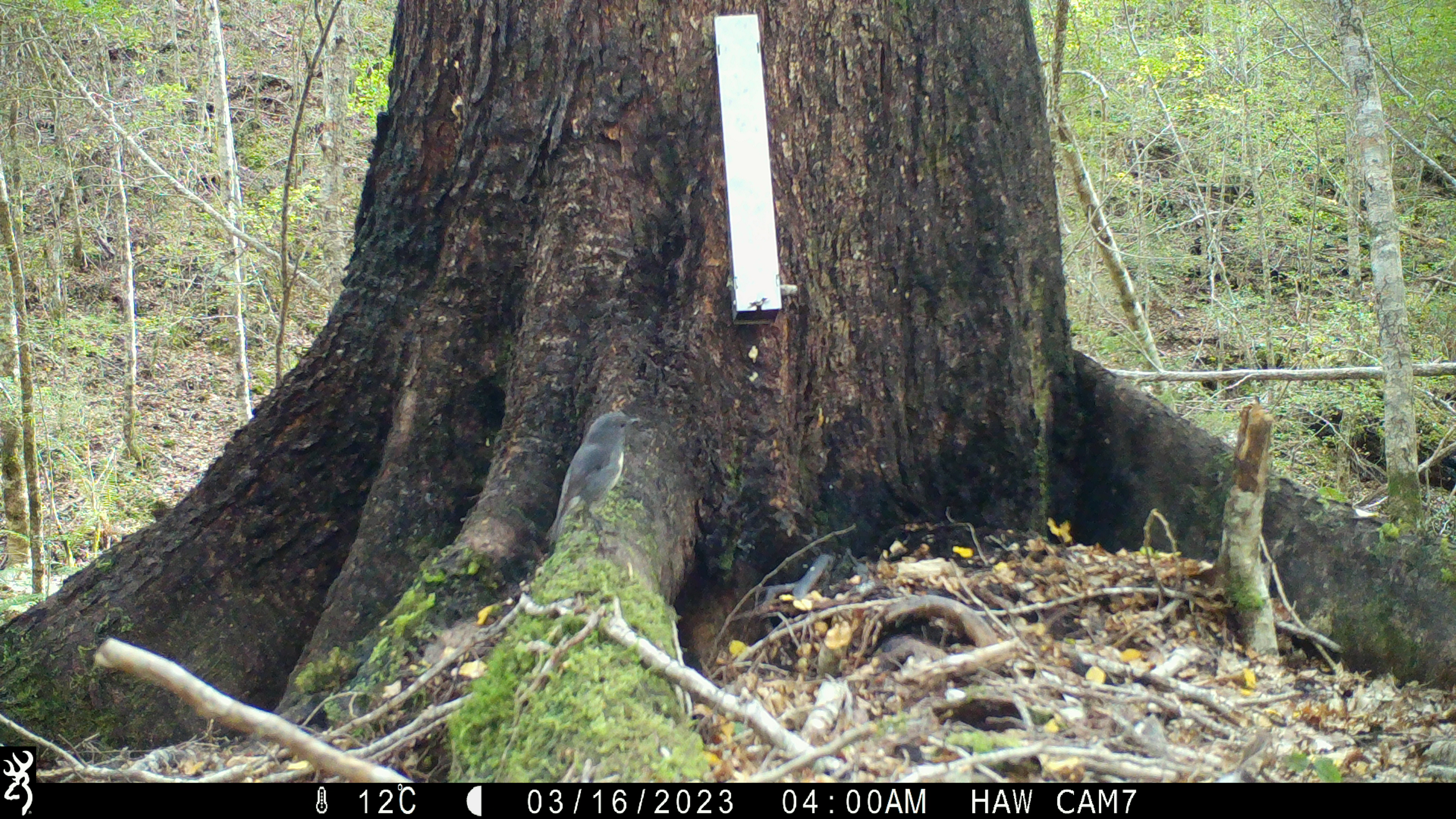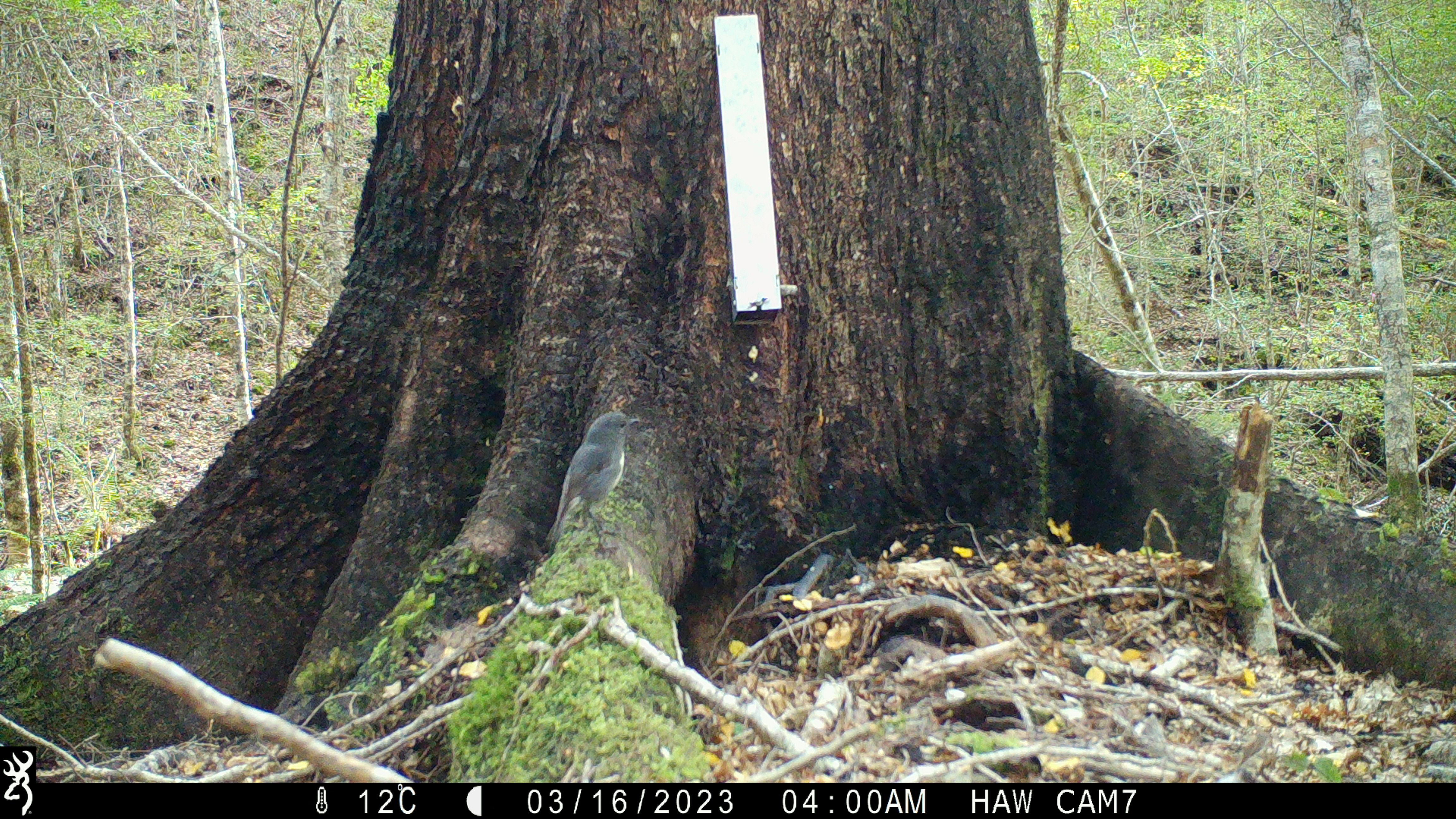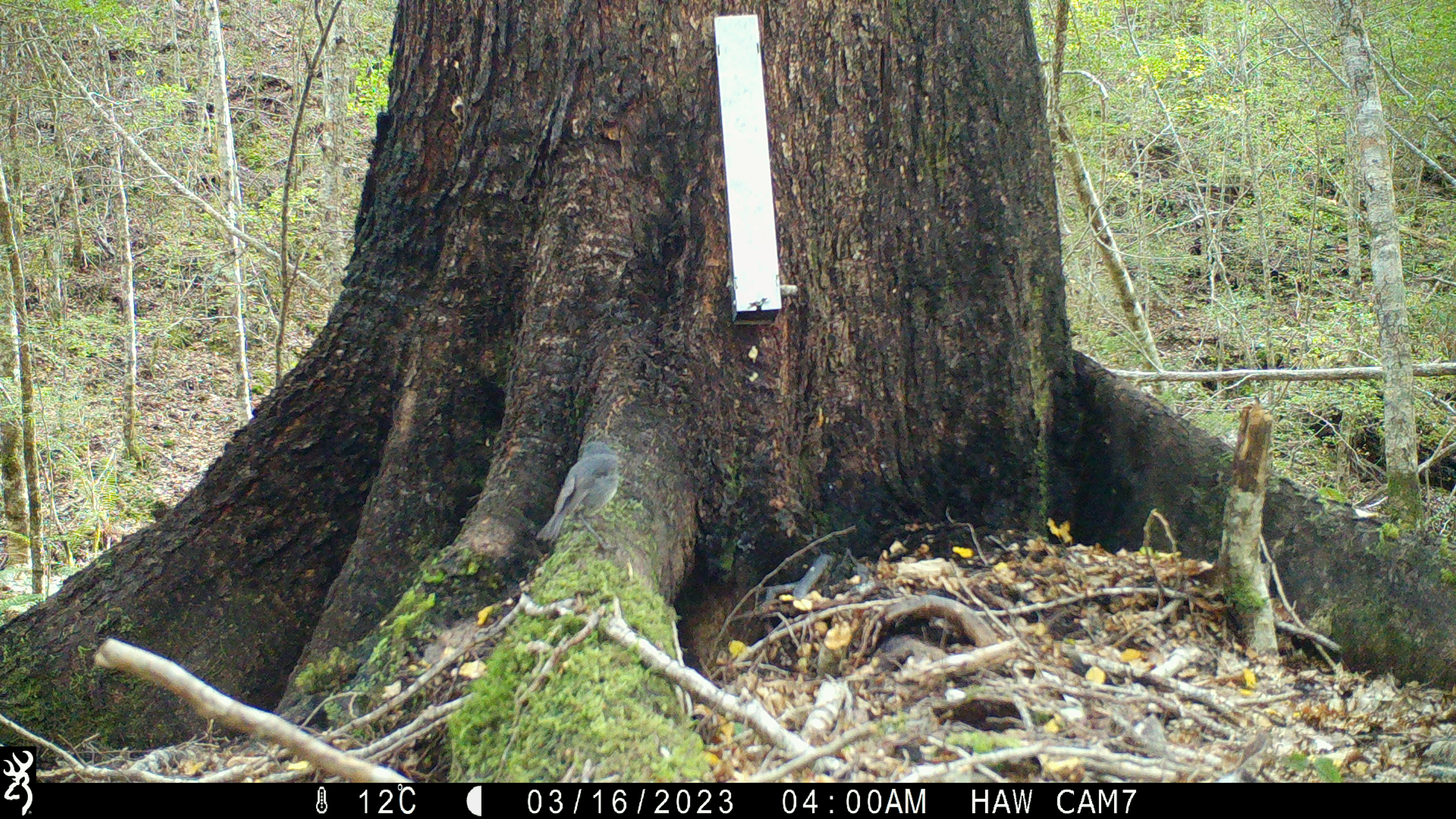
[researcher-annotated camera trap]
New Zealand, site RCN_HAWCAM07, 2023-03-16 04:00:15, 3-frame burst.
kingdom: Animalia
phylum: Chordata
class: Aves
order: Passeriformes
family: Petroicidae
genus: Petroica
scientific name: Petroica australis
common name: new zealand robin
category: robin